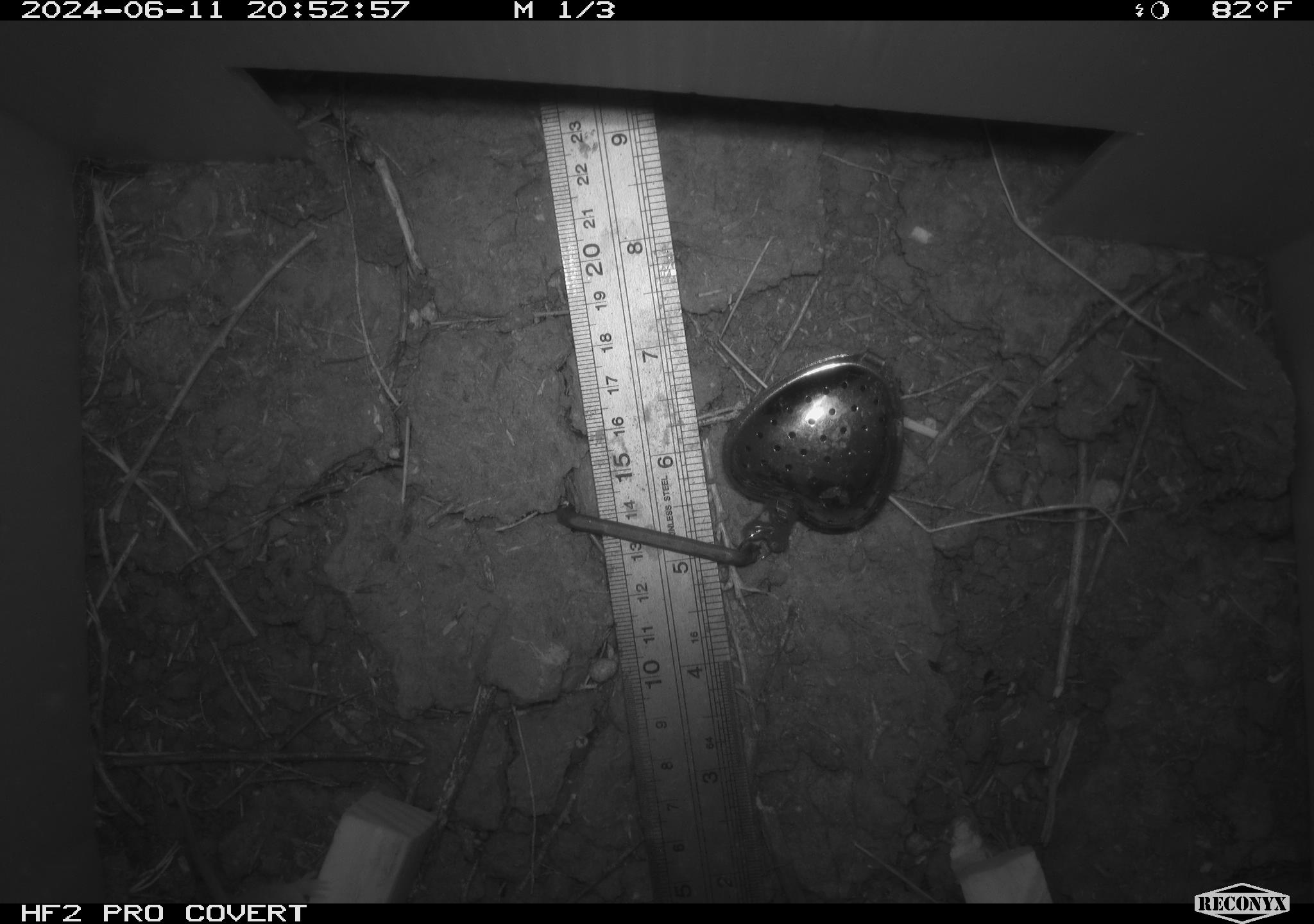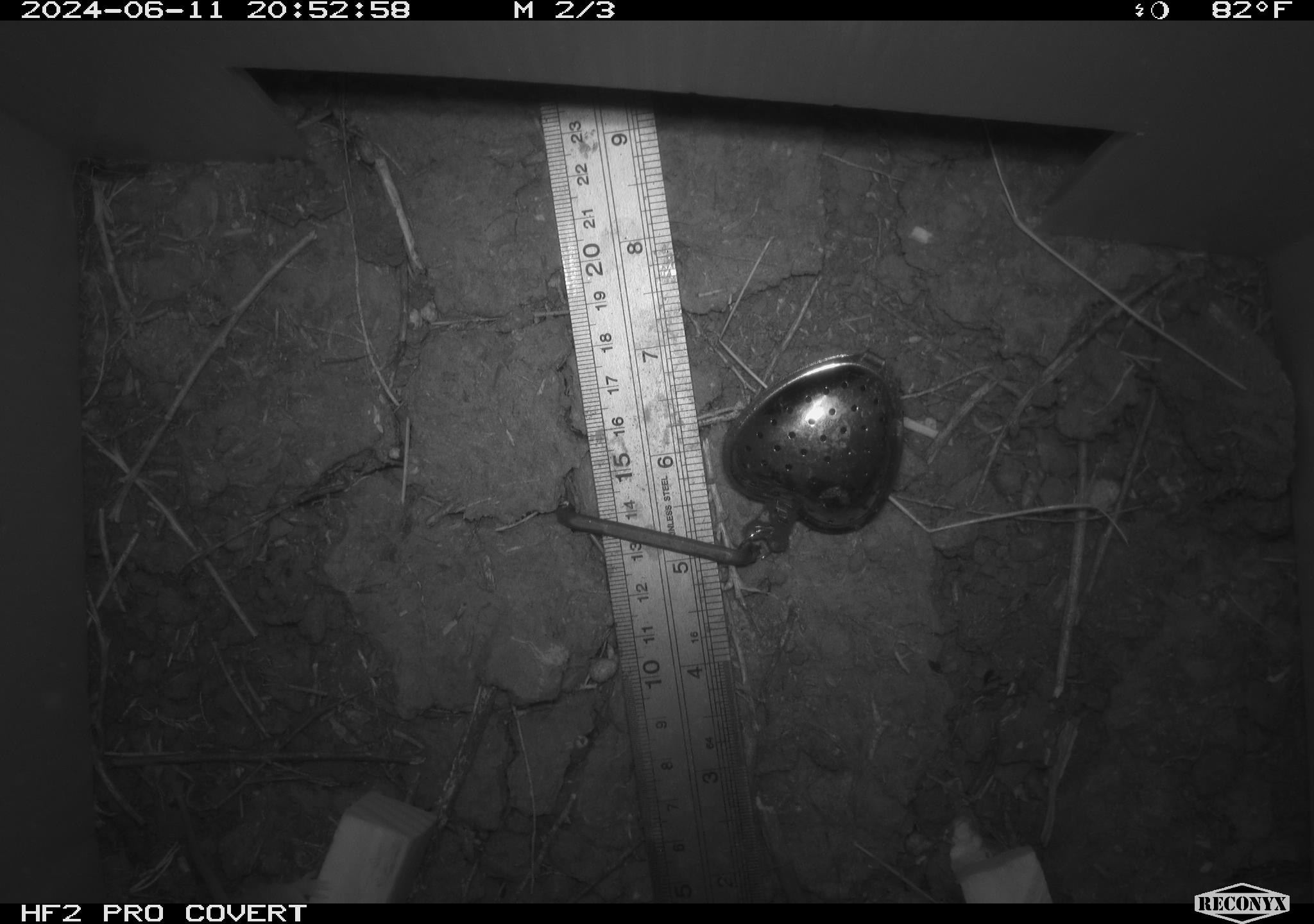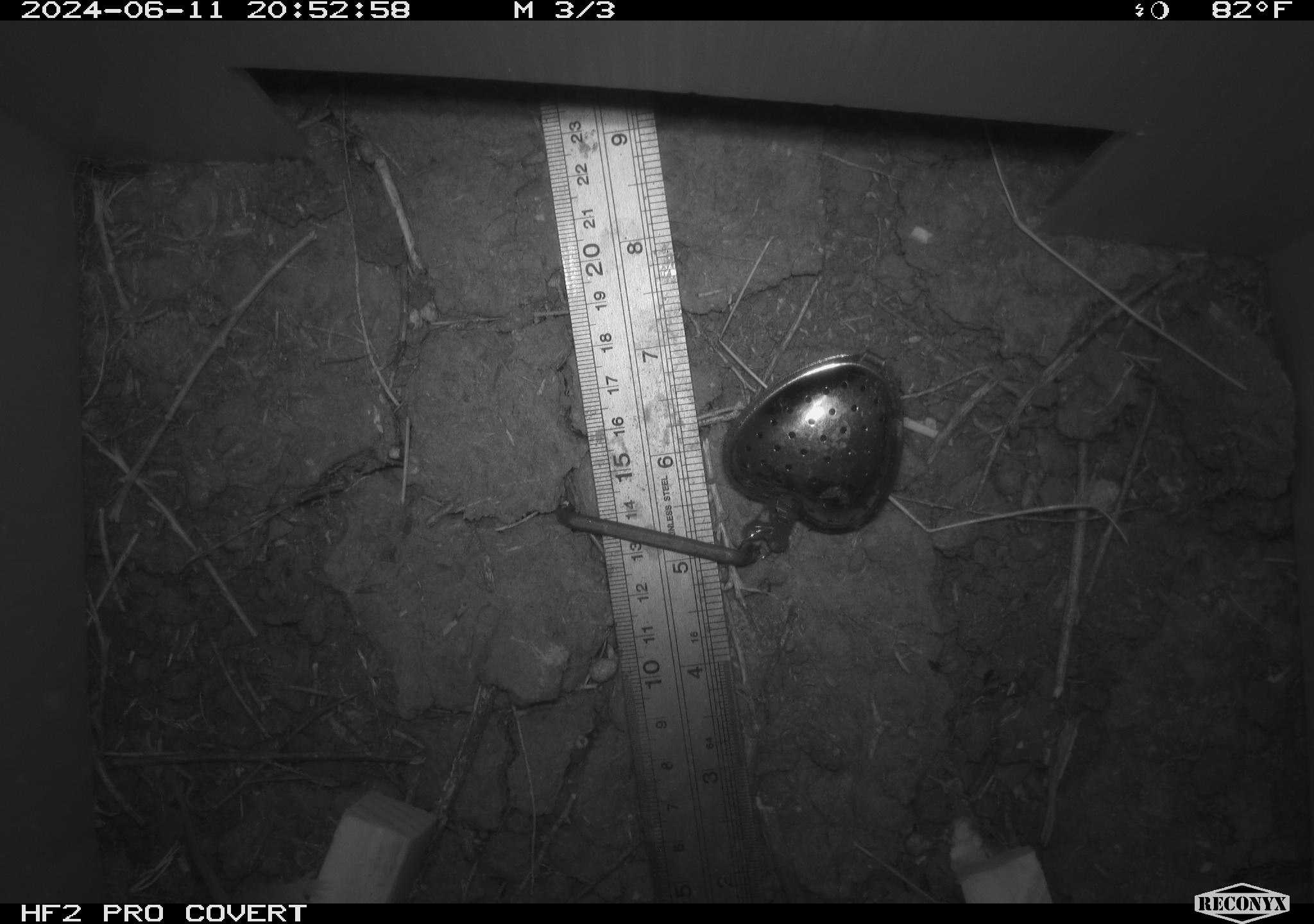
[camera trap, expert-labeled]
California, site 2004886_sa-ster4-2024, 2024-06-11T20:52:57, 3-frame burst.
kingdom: Animalia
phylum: Chordata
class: Mammalia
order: Rodentia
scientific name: Rodentia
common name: mouse species